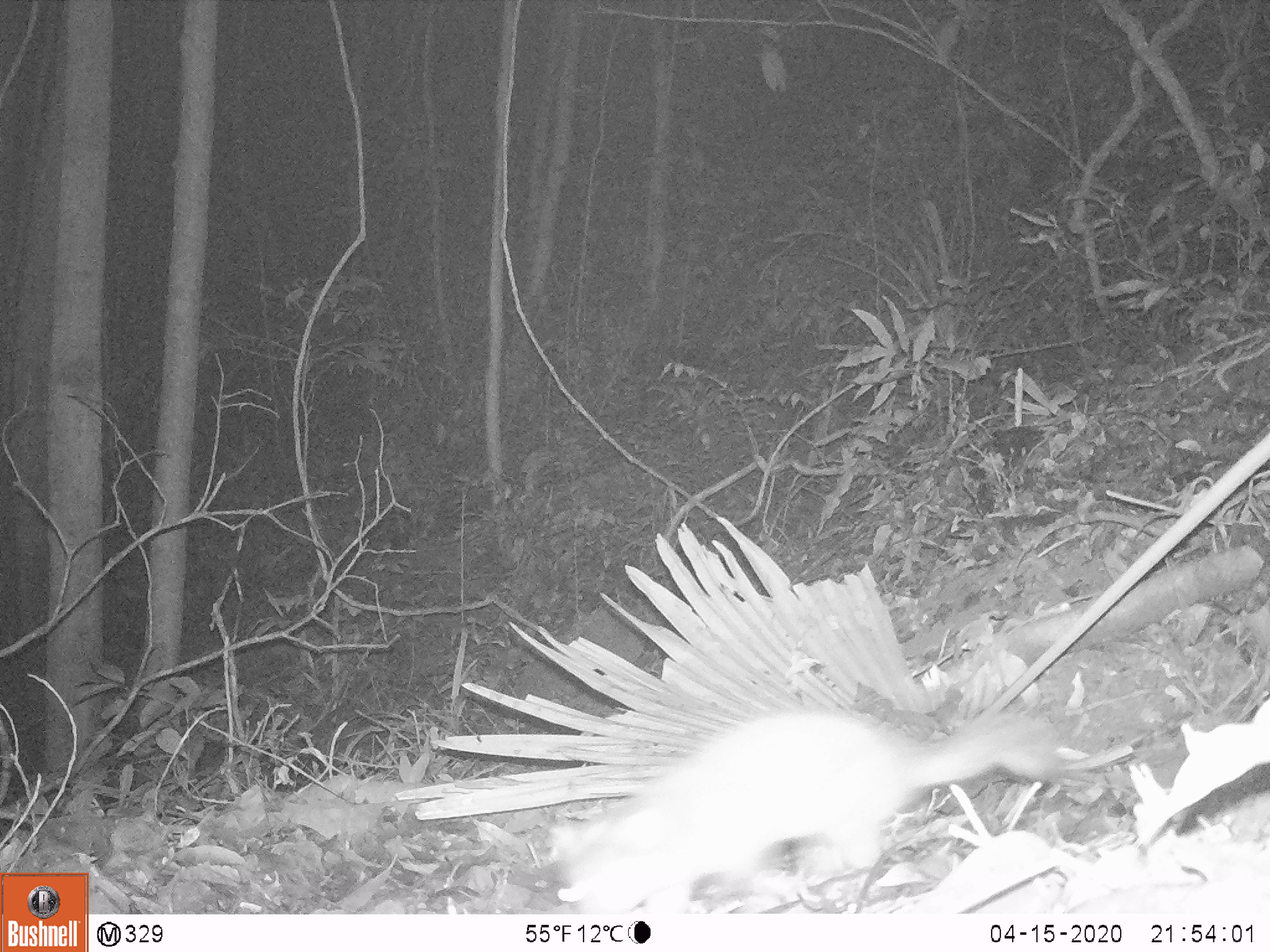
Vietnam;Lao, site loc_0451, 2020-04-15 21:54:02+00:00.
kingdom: Animalia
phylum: Chordata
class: Mammalia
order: Carnivora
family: Mustelidae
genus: Melogale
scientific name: Melogale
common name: ferret badger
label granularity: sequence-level